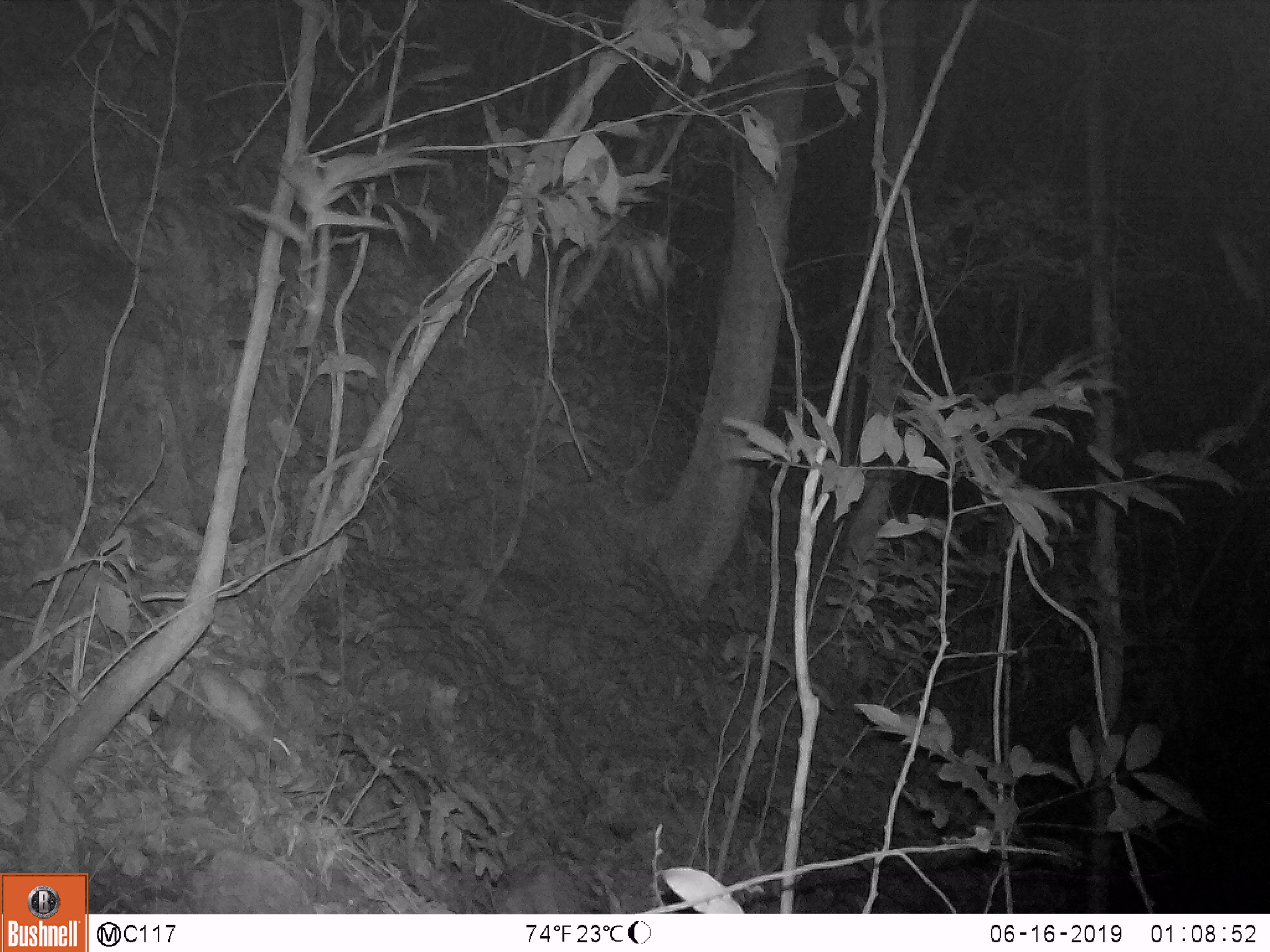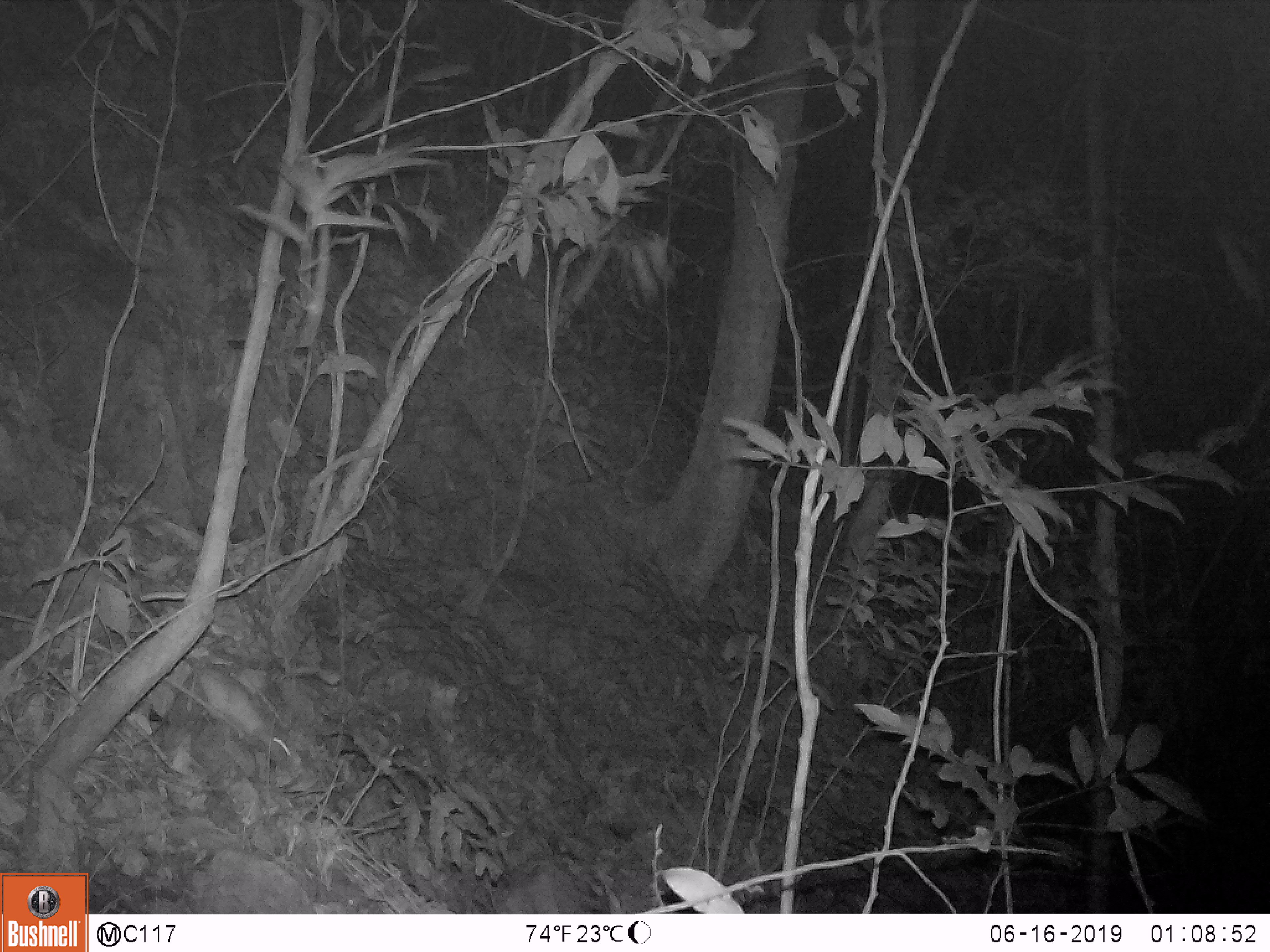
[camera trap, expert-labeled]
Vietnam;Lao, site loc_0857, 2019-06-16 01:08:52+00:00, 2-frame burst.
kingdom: Animalia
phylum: Chordata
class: Mammalia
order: Rodentia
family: Muridae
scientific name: Muridae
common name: old-world mice and rats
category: unidentified murid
Unidentified murid (old-world mice and rats) (Muridae). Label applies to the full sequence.